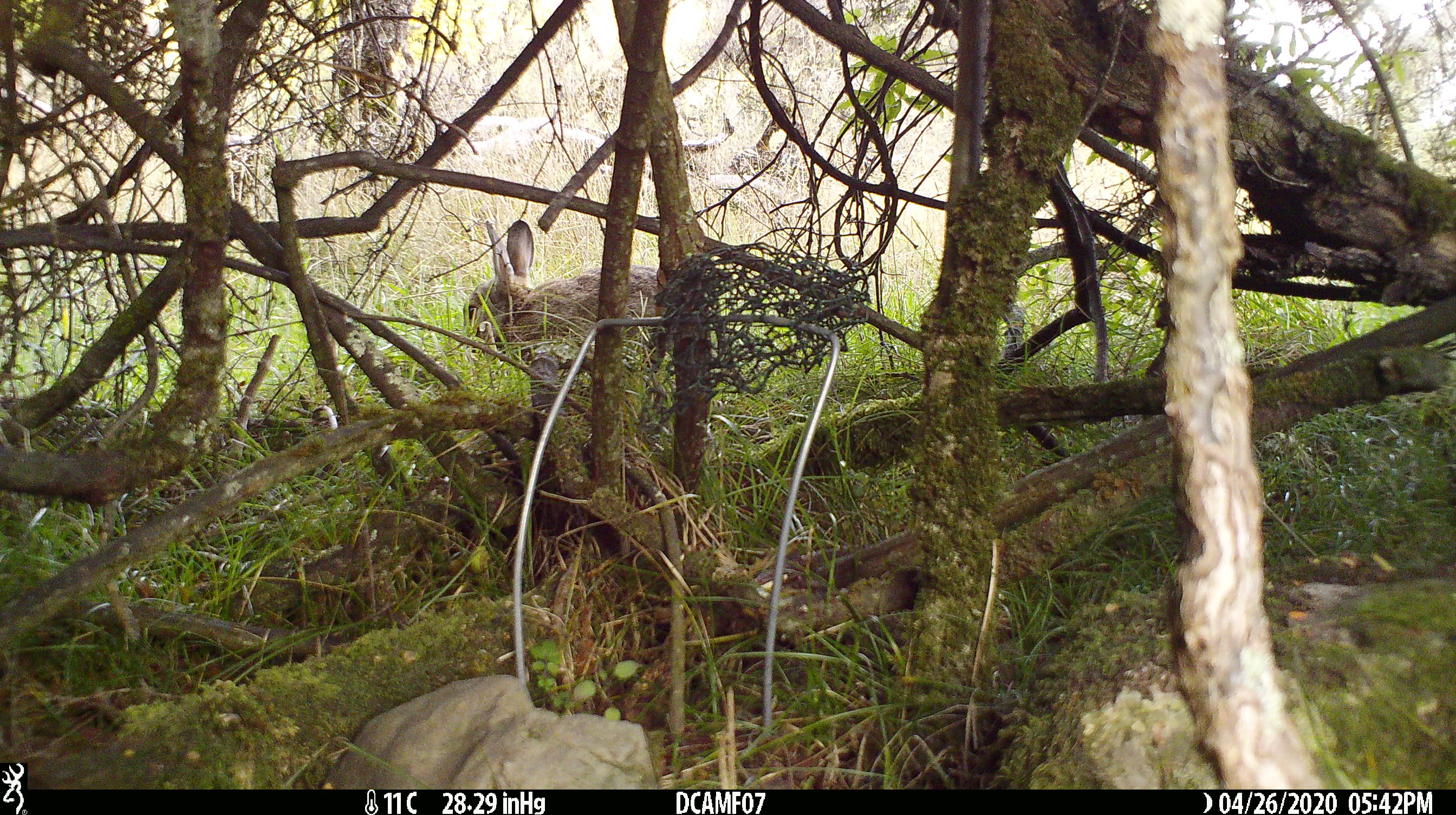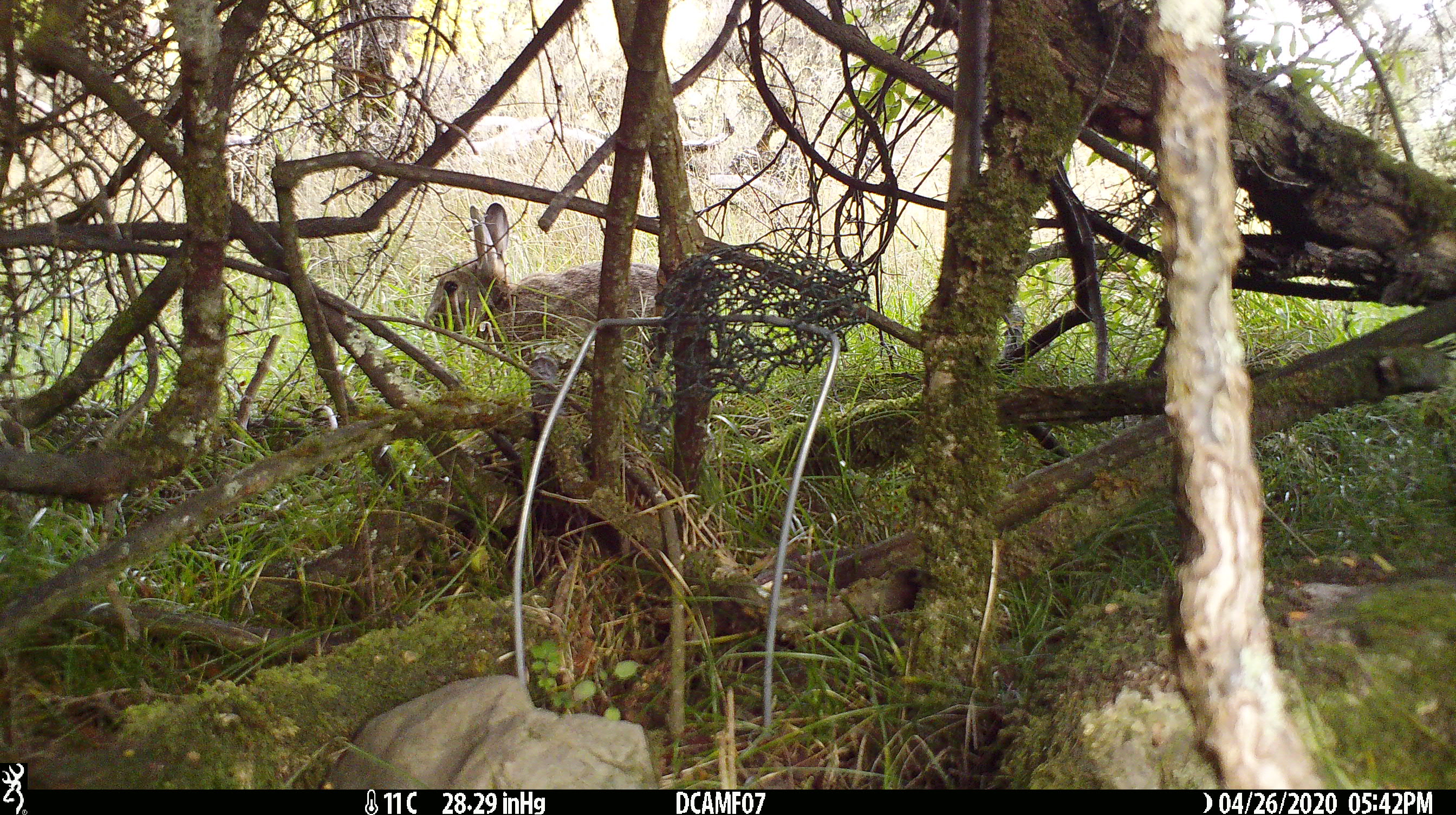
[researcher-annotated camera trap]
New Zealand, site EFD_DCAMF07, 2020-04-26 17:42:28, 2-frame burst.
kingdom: Animalia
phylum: Chordata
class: Mammalia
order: Lagomorpha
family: Leporidae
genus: Oryctolagus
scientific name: Oryctolagus cuniculus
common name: european rabbit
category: rabbit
Rabbit (european rabbit) (Oryctolagus cuniculus).